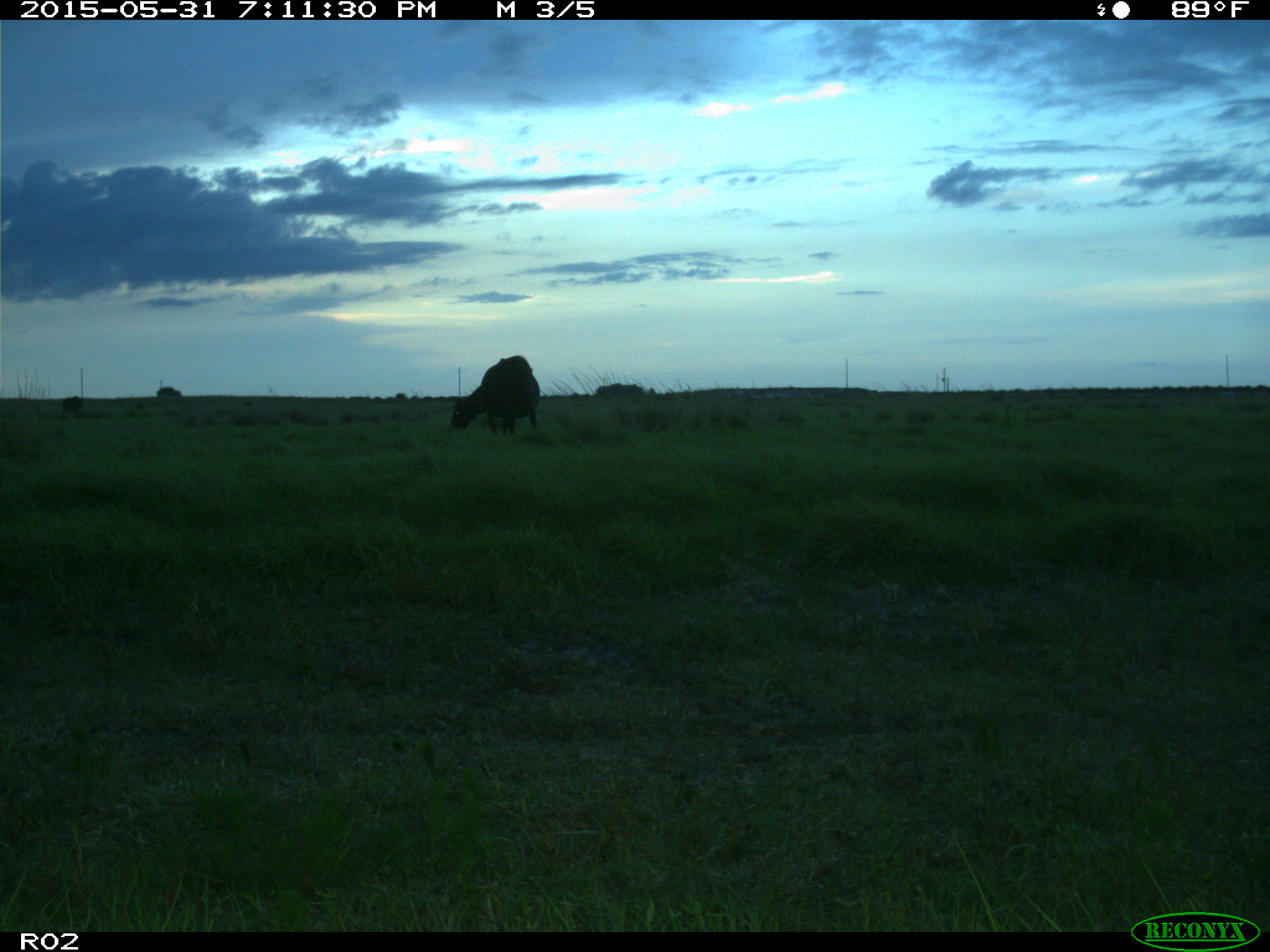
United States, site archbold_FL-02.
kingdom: Animalia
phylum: Chordata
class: Mammalia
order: Artiodactyla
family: Bovidae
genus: Bos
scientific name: Bos taurus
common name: domestic cow